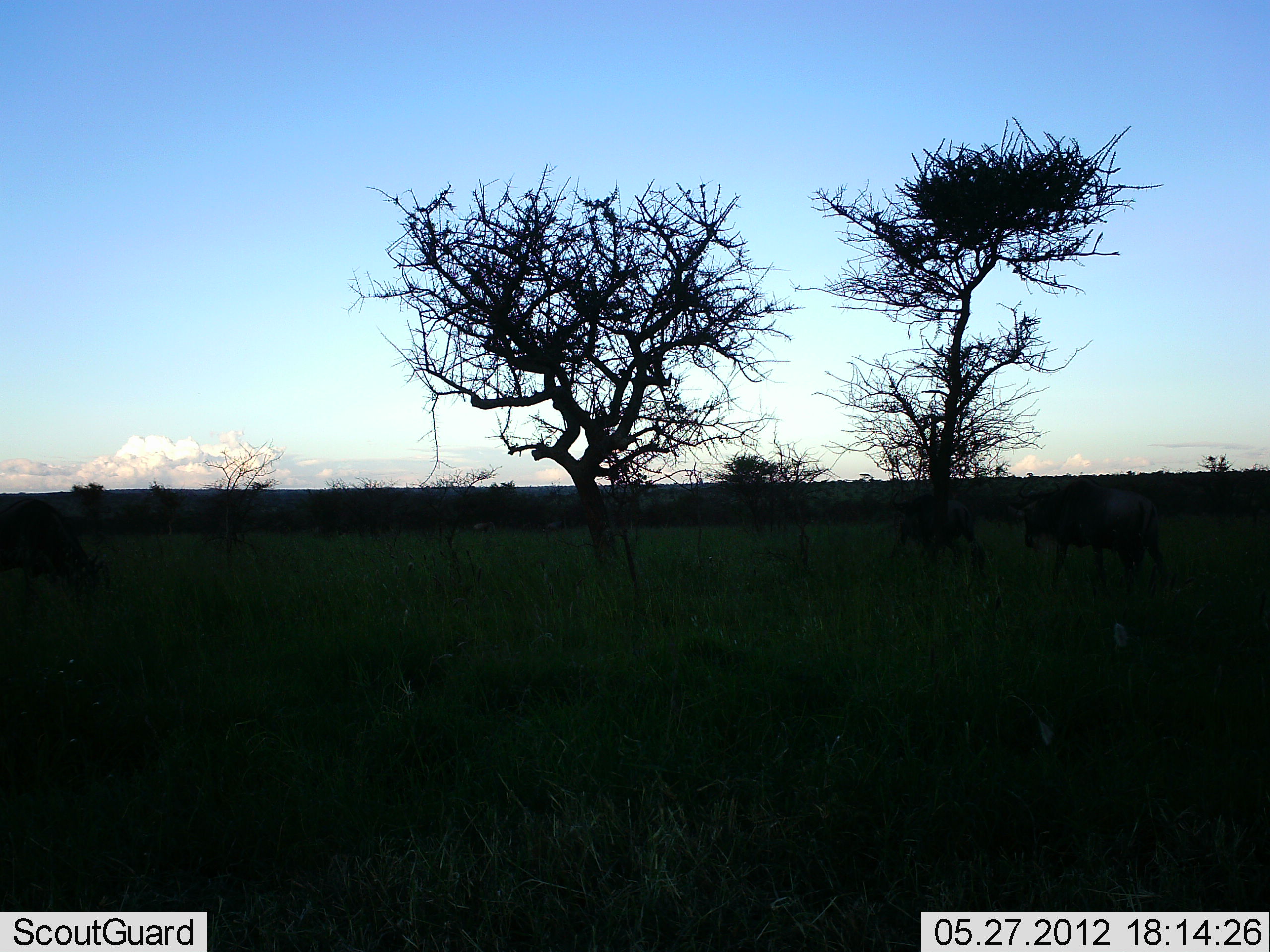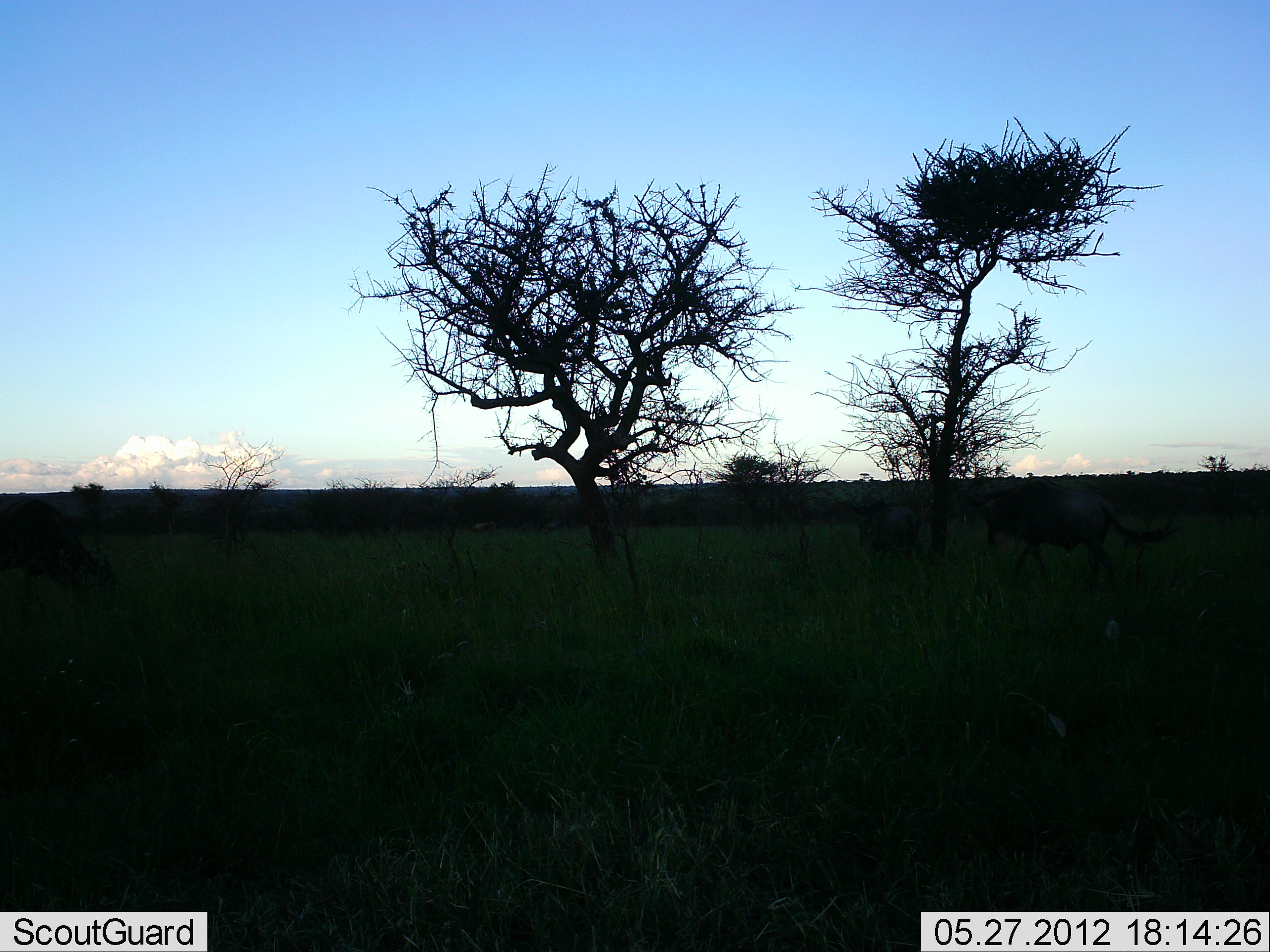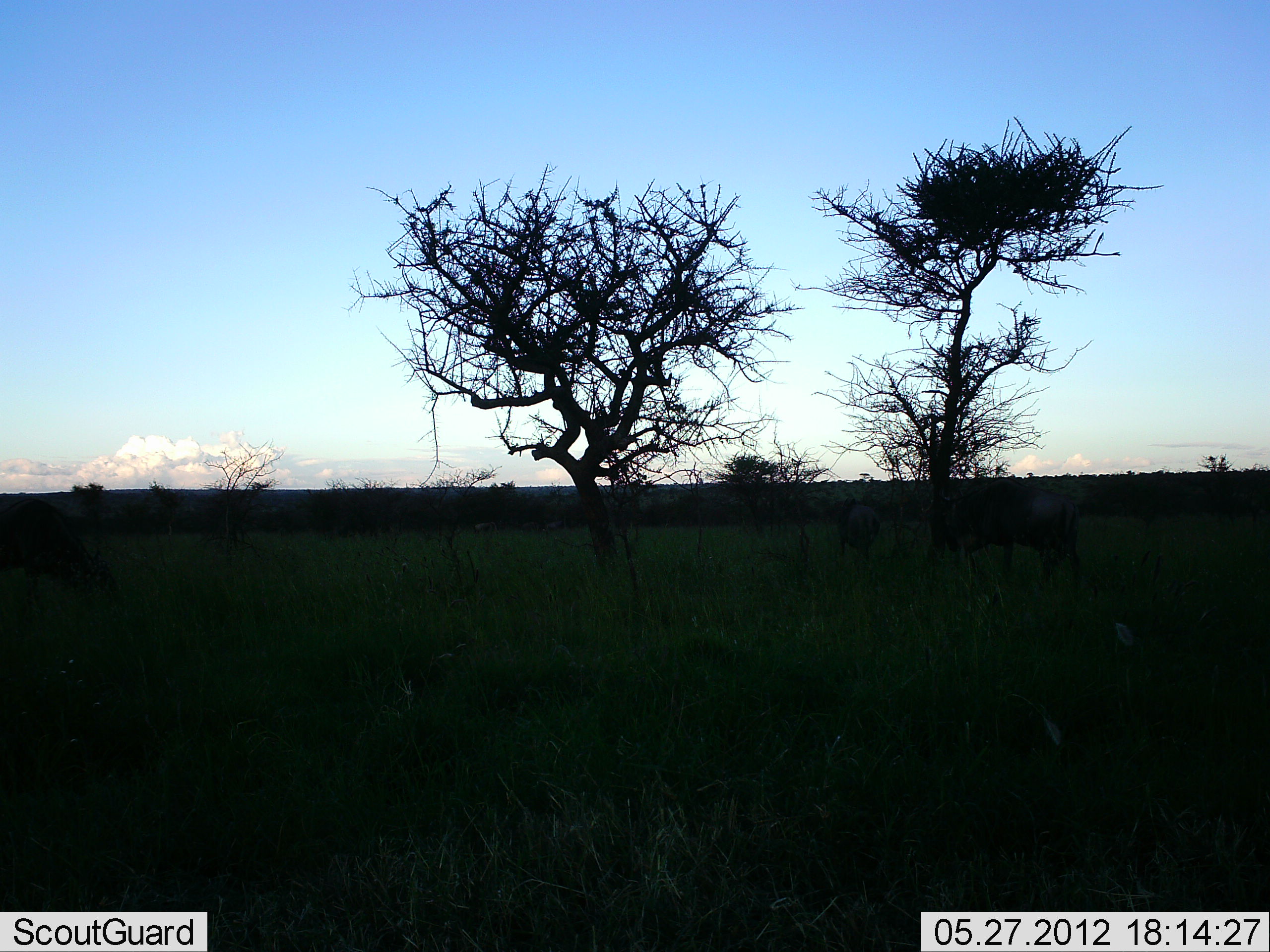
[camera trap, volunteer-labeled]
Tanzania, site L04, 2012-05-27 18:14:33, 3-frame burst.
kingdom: Animalia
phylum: Chordata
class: Mammalia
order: Artiodactyla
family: Bovidae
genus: Connochaetes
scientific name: Connochaetes taurinus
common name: blue wildebeest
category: wildebeest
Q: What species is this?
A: Wildebeest (blue wildebeest) (Connochaetes taurinus).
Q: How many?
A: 3.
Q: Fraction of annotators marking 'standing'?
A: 20%.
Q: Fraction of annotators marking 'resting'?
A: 0%.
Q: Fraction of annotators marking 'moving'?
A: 100%.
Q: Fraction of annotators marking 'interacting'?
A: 0%.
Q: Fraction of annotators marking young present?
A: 0%.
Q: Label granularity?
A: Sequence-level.